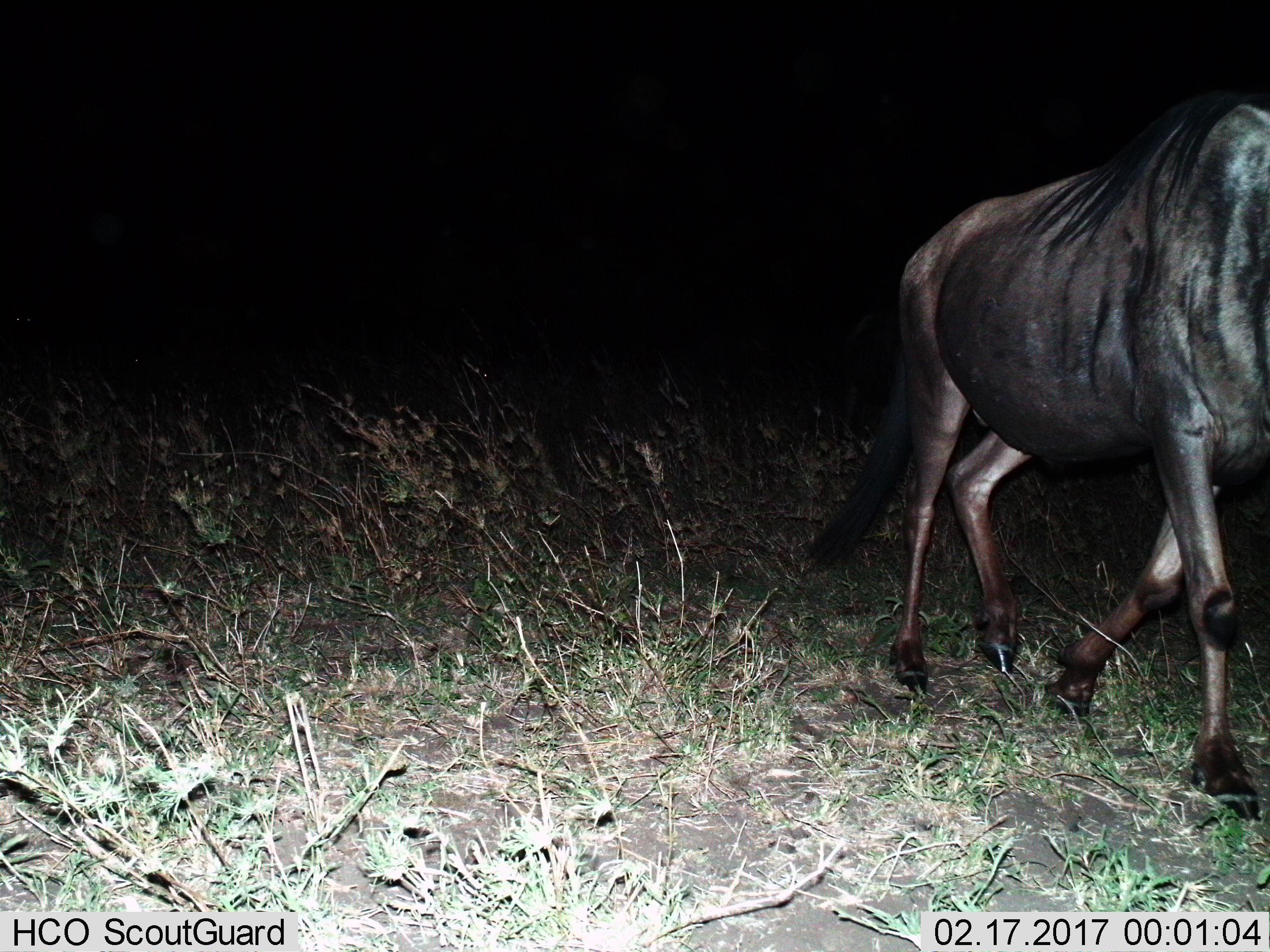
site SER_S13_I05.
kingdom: Animalia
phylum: Chordata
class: Mammalia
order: Artiodactyla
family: Bovidae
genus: Connochaetes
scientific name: Connochaetes taurinus taurinus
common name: blue wildebeest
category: wildebeestblue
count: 1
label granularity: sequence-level